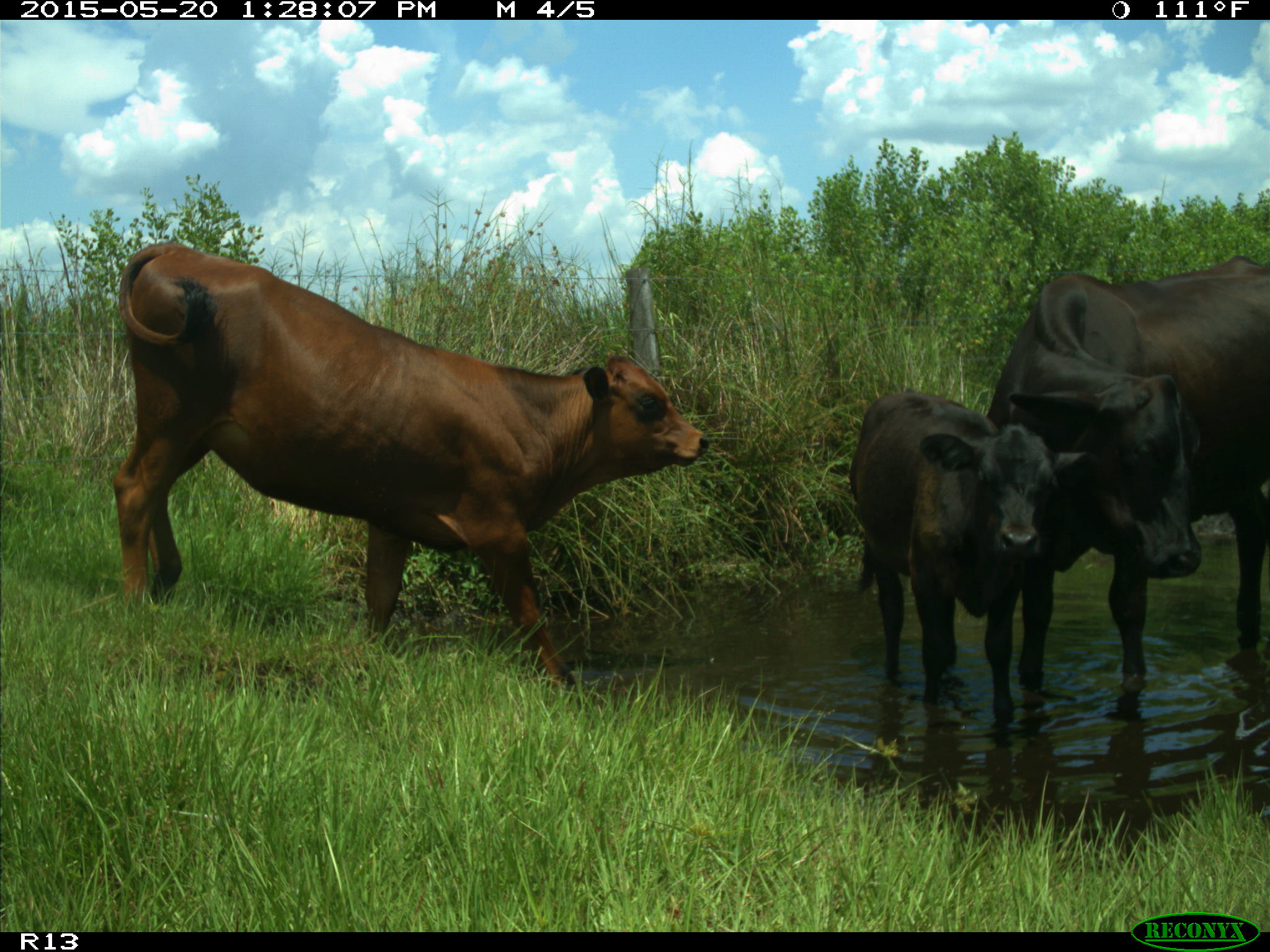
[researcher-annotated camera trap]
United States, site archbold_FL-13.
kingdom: Animalia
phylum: Chordata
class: Mammalia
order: Artiodactyla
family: Bovidae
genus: Bos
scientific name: Bos taurus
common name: domestic cow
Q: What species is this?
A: Bos taurus (domestic cow).